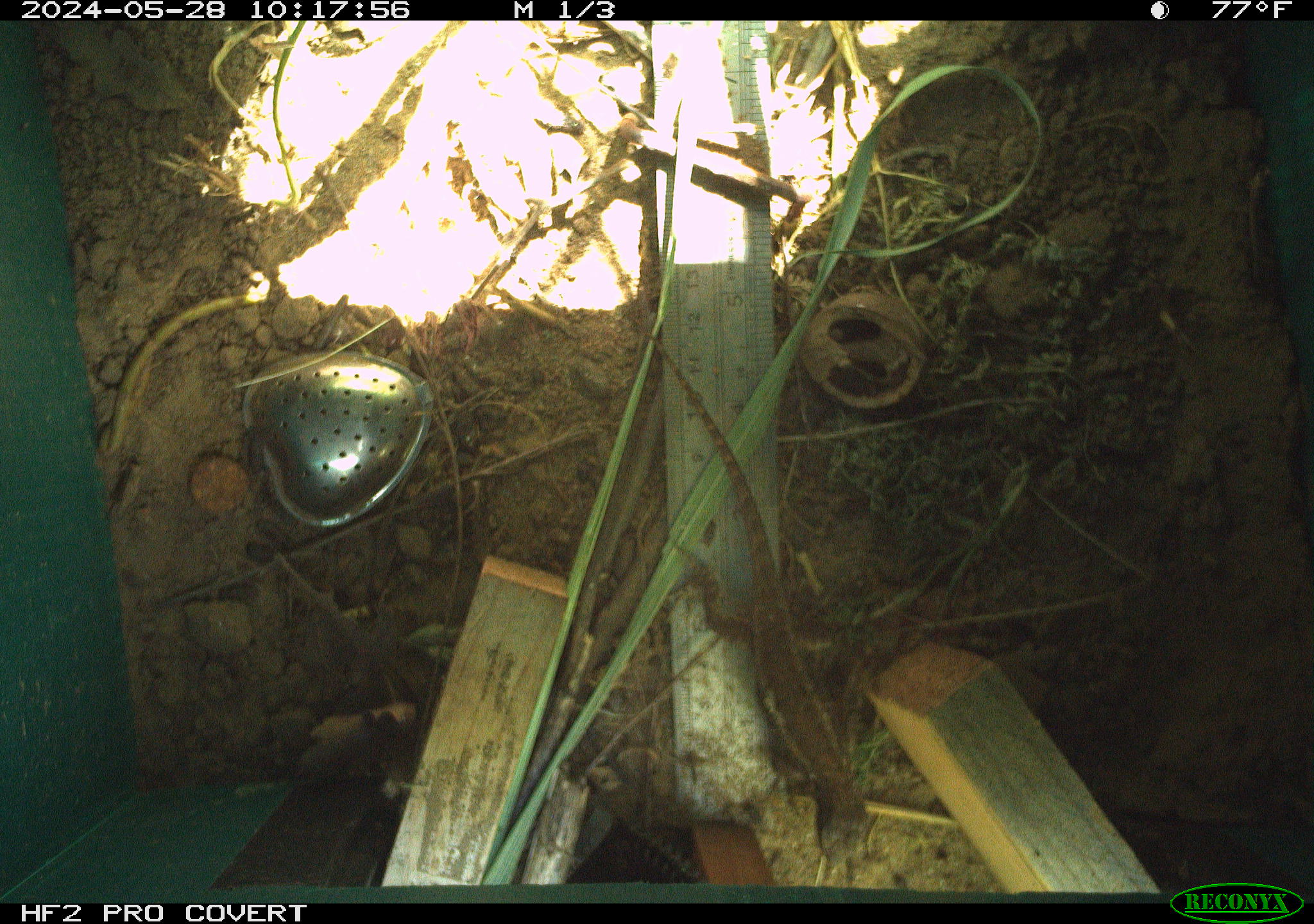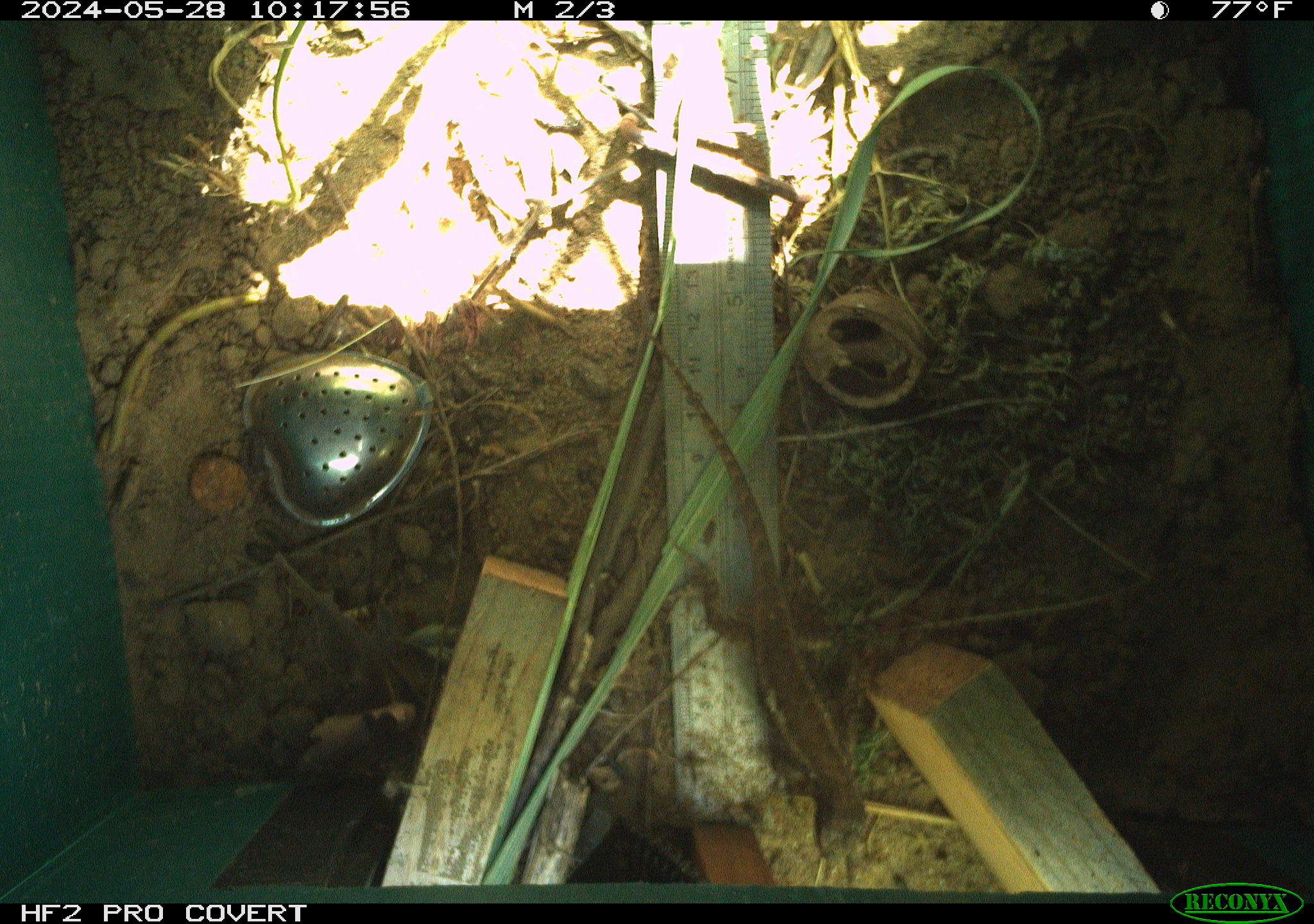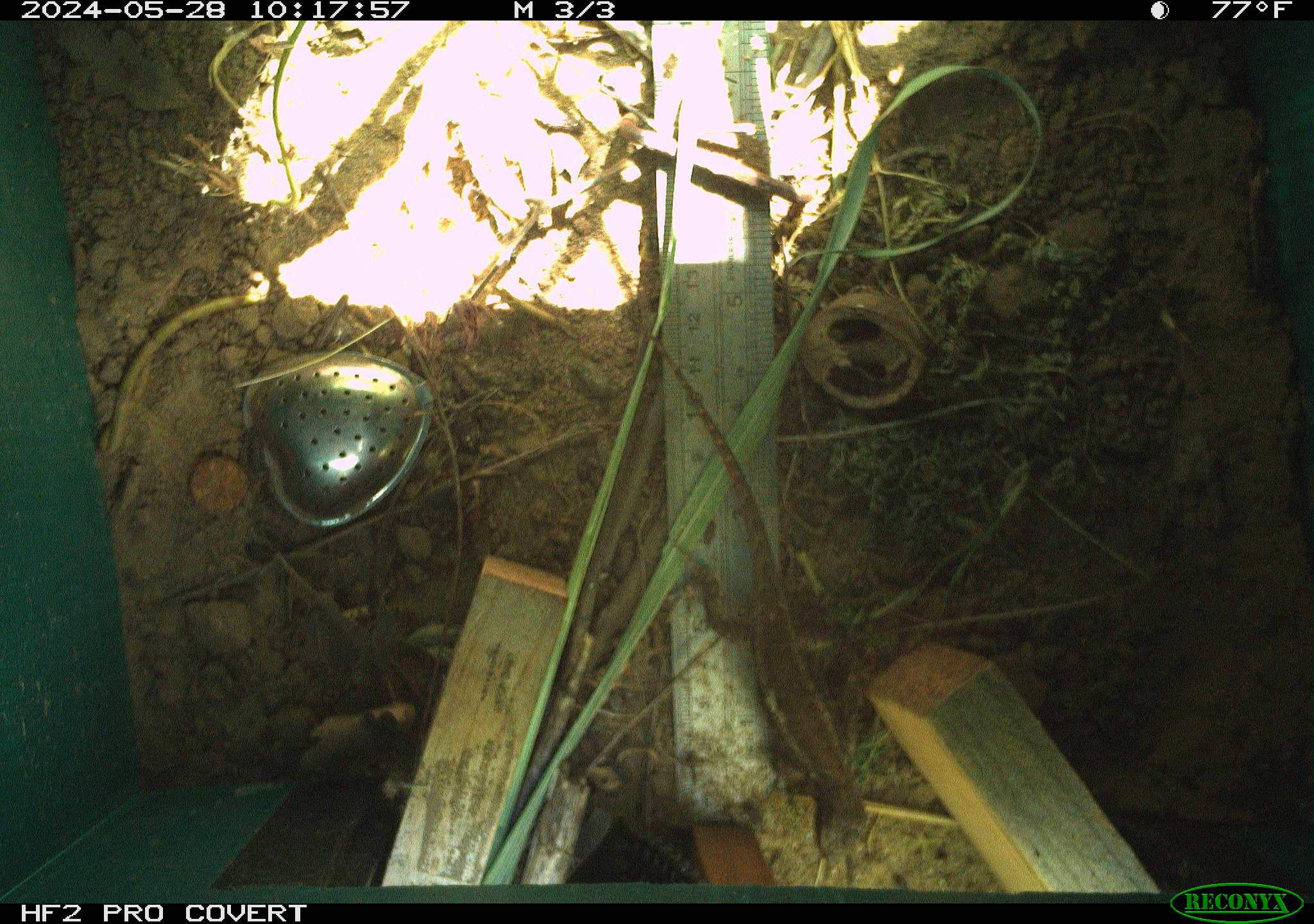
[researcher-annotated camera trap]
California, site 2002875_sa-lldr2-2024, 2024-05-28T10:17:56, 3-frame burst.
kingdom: Animalia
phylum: Chordata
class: Reptilia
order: Squamata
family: Phrynosomatidae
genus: Sceloporus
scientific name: Sceloporus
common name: spiny lizards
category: sceloporus species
Sceloporus species (spiny lizards) (Sceloporus).